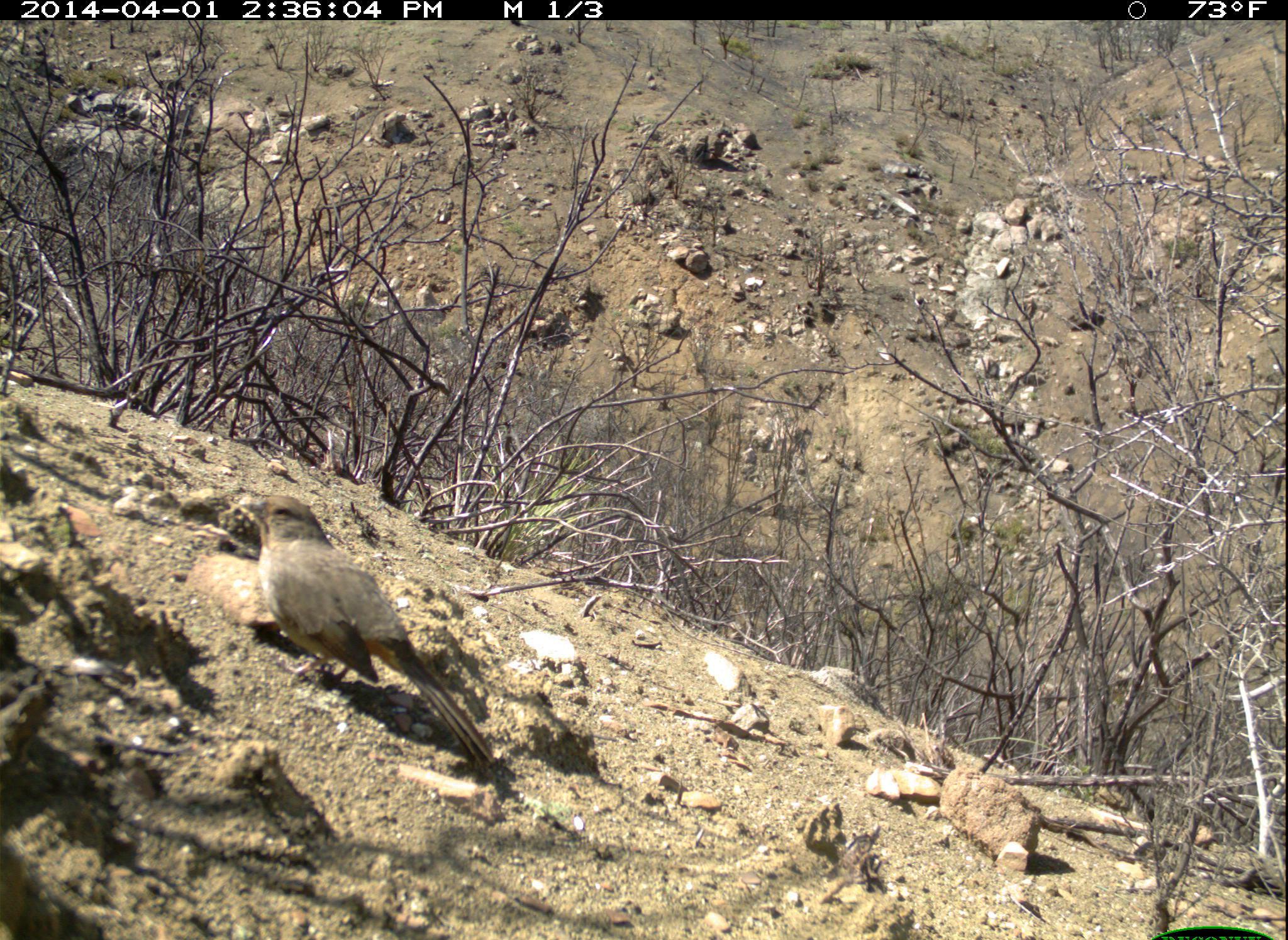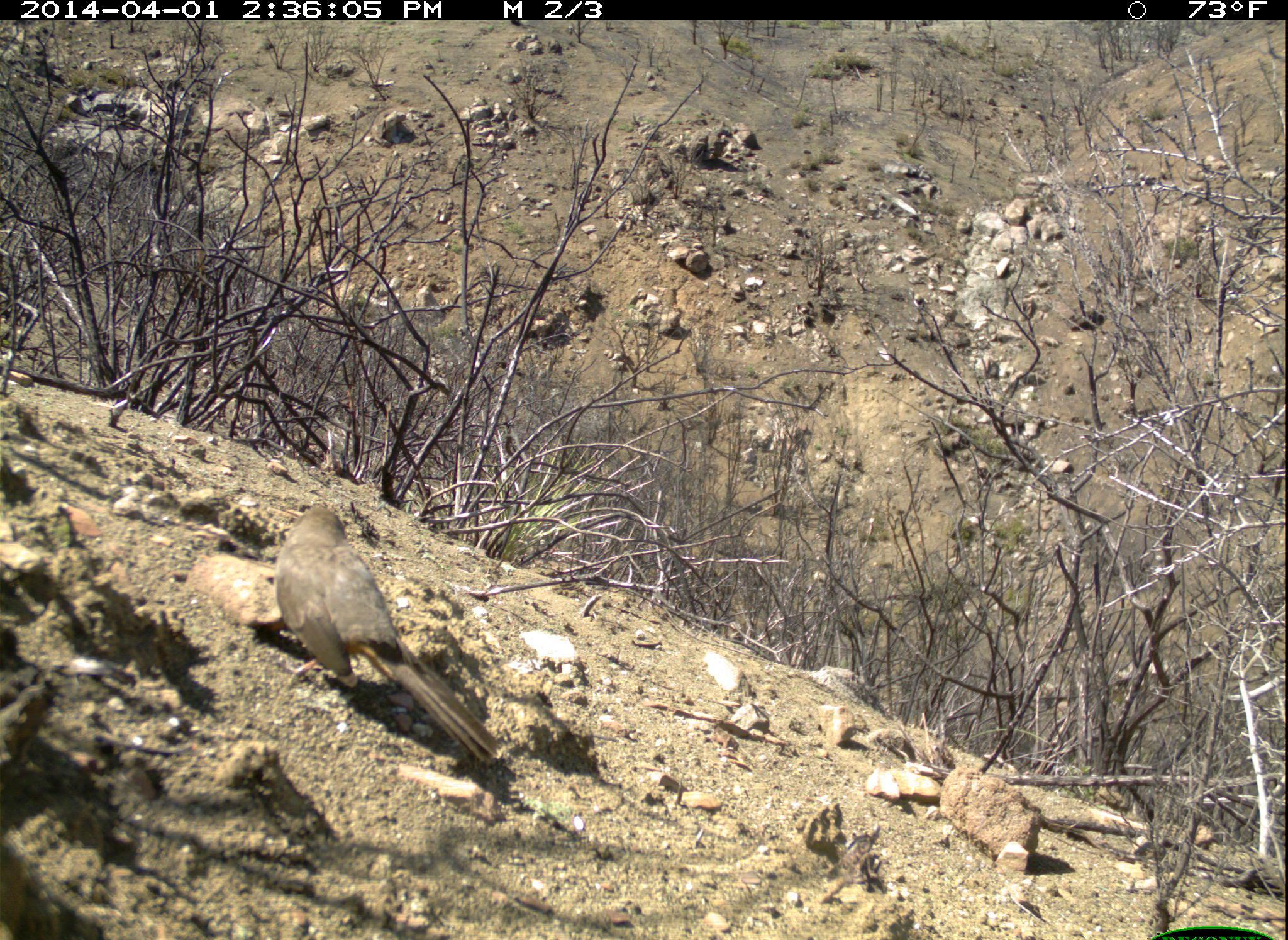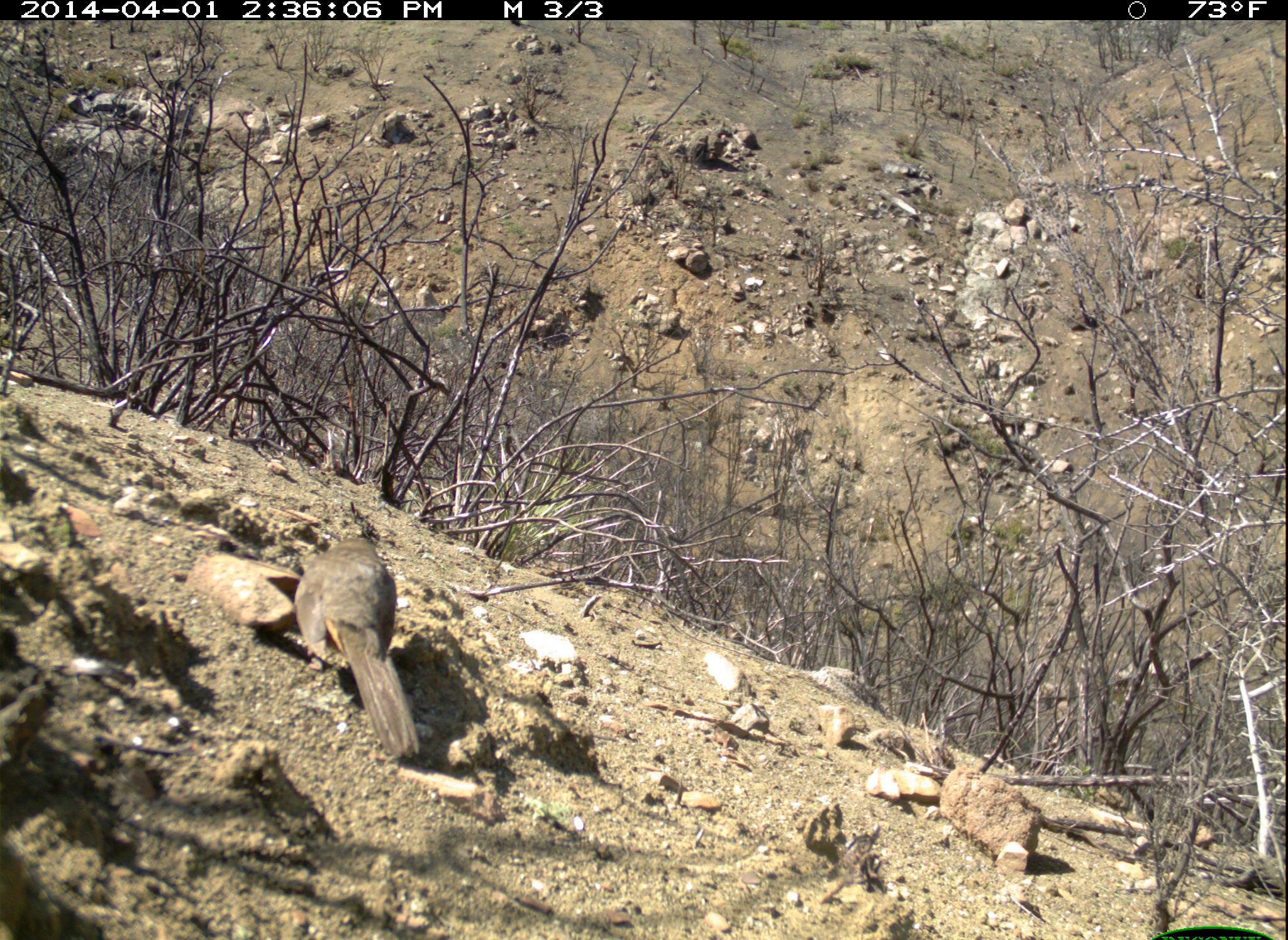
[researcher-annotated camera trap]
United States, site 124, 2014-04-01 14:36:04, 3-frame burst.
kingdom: Animalia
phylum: Chordata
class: Aves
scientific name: Aves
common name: bird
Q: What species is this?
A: Bird (Aves).